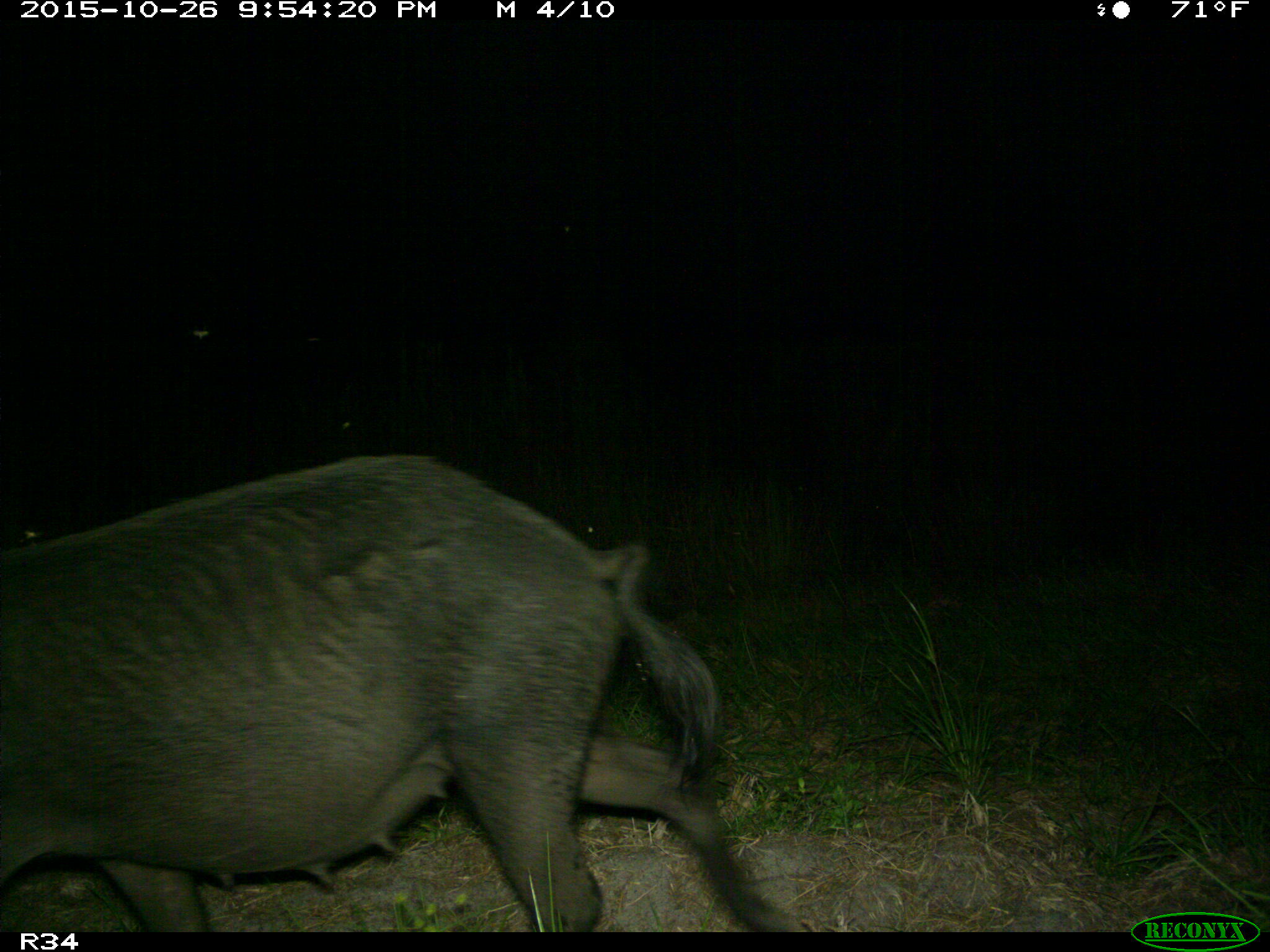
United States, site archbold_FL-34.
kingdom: Animalia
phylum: Chordata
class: Mammalia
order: Artiodactyla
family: Suidae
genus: Sus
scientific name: Sus scrofa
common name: wild boar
Sus scrofa (wild boar).